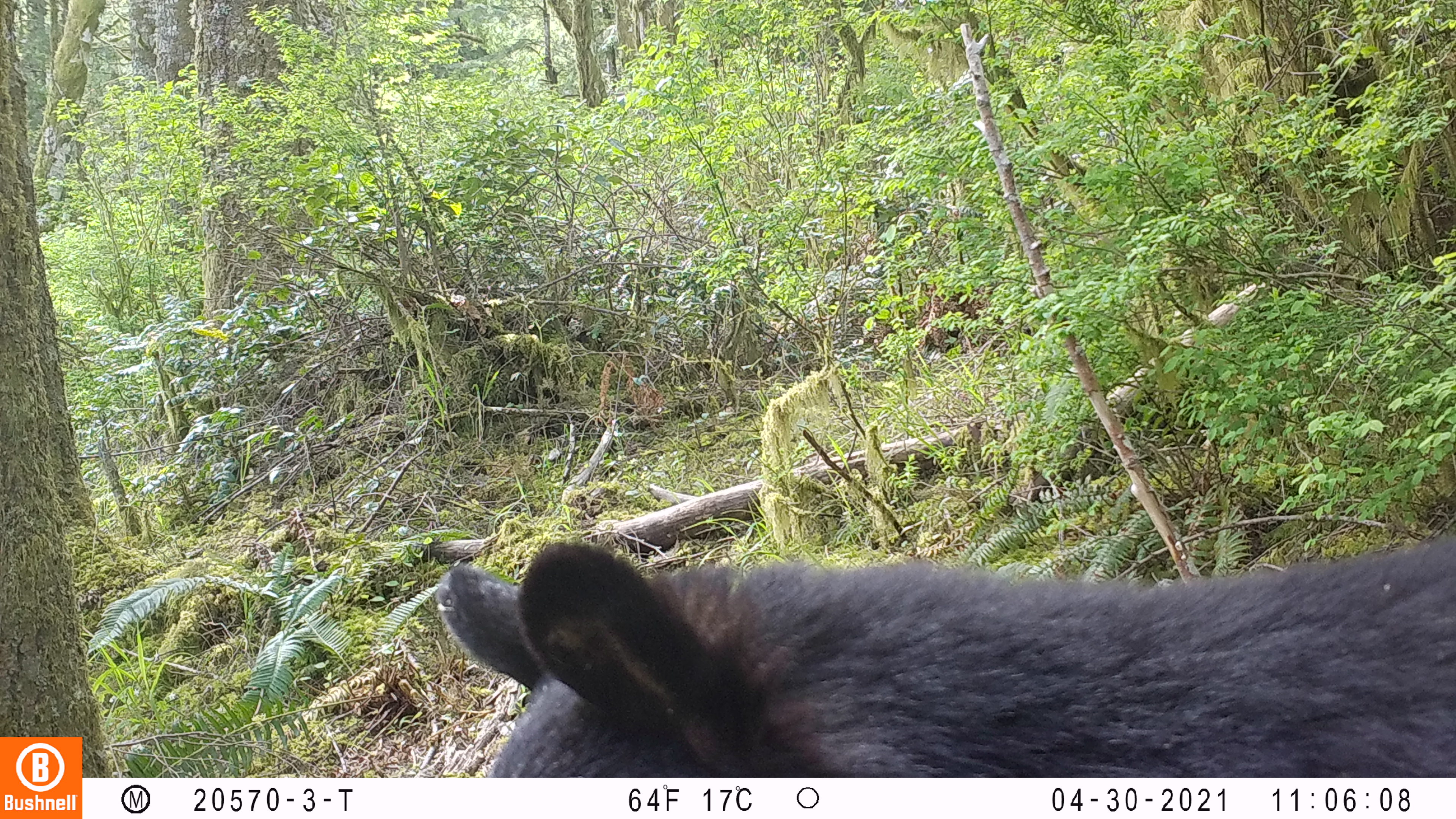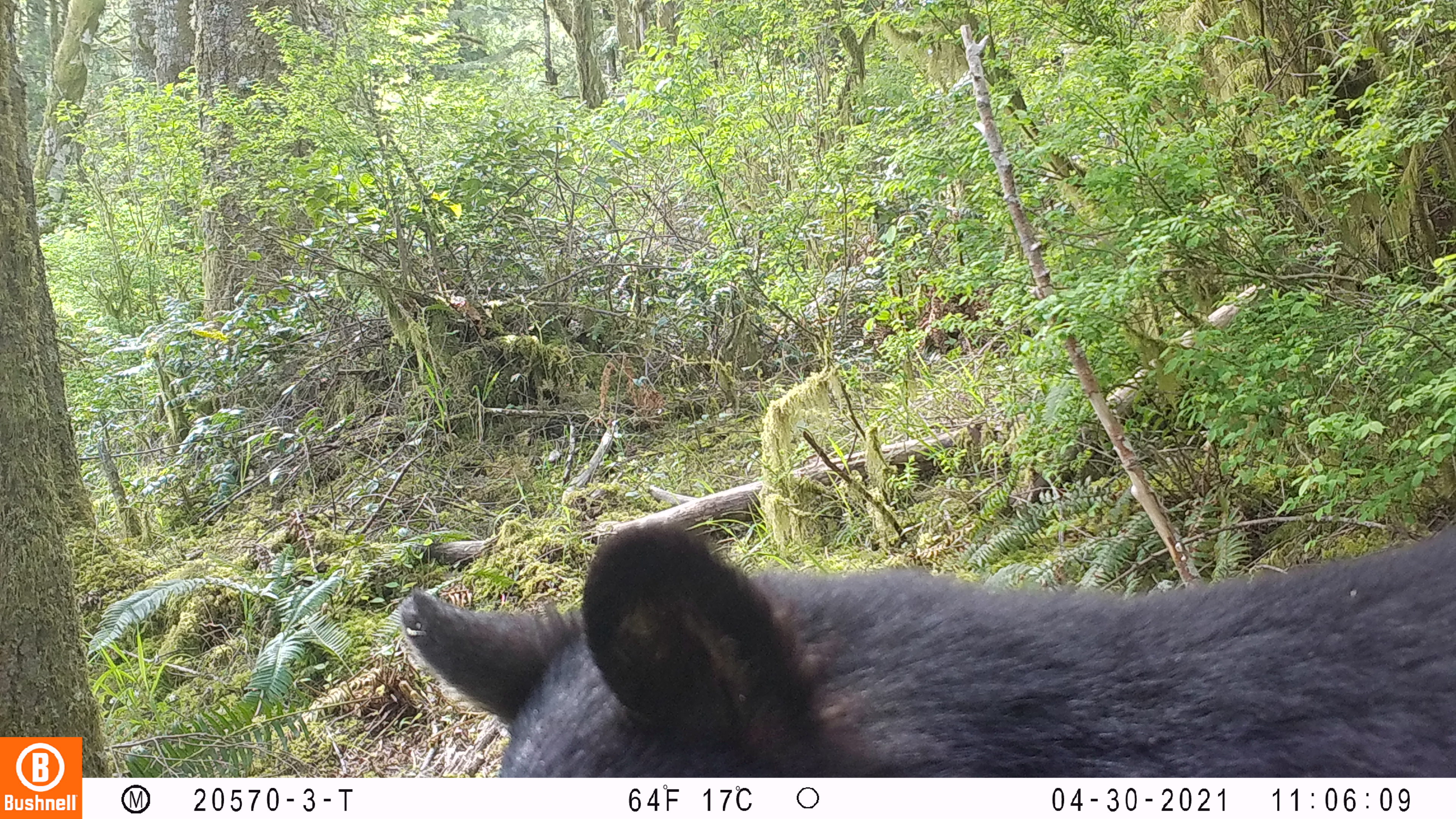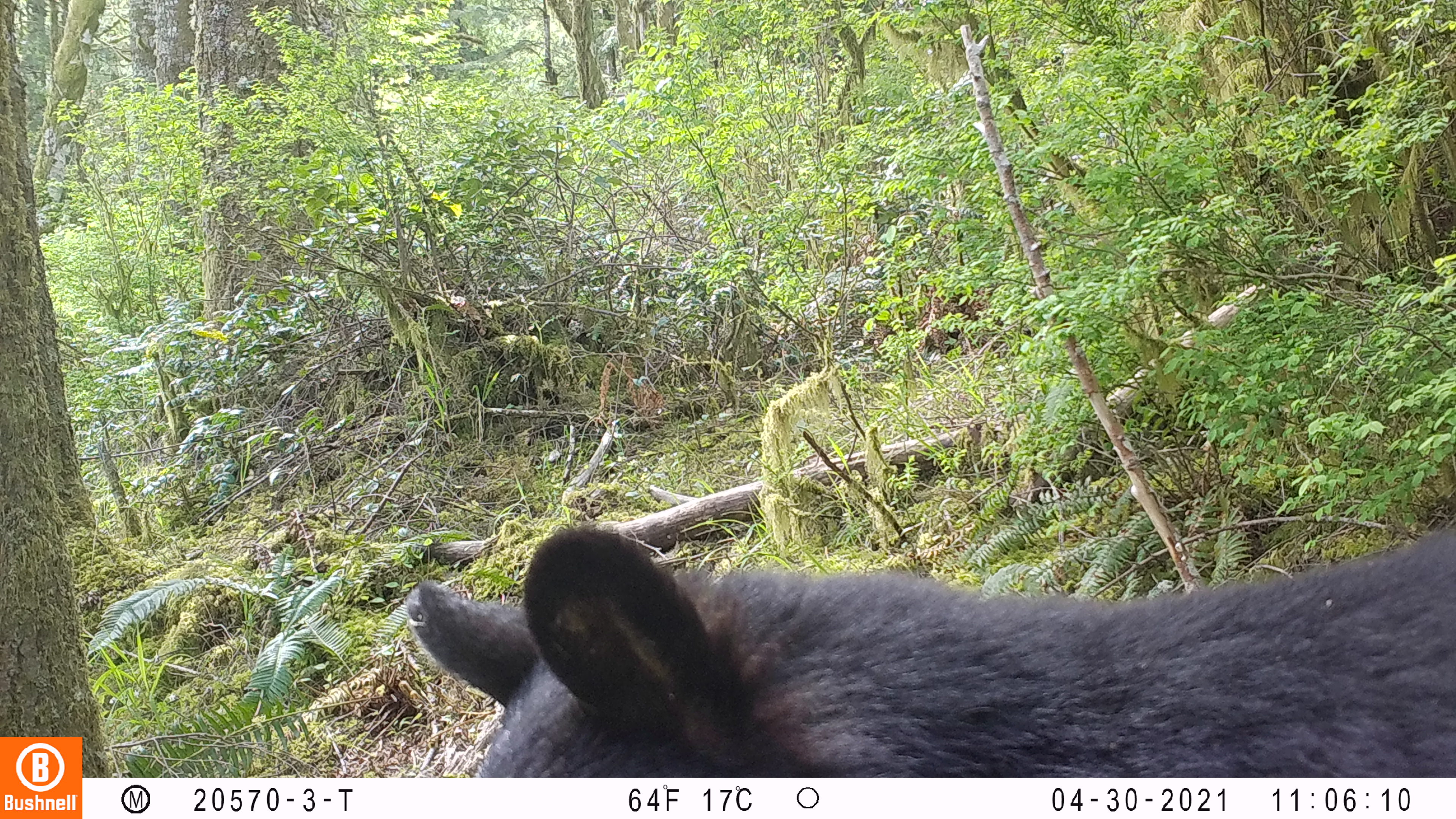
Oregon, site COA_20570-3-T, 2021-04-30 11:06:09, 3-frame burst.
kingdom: Animalia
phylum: Chordata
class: Mammalia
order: Carnivora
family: Ursidae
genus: Ursus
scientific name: Ursus americanus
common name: american black bear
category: black bear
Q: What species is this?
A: Black bear (american black bear) (Ursus americanus).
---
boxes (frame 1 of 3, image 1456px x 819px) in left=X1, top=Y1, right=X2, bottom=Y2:
black bear: left=429, top=537, right=1449, bottom=768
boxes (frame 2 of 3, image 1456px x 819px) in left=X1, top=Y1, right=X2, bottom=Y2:
black bear: left=395, top=520, right=1449, bottom=769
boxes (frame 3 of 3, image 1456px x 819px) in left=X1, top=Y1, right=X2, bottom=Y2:
black bear: left=397, top=521, right=1446, bottom=768